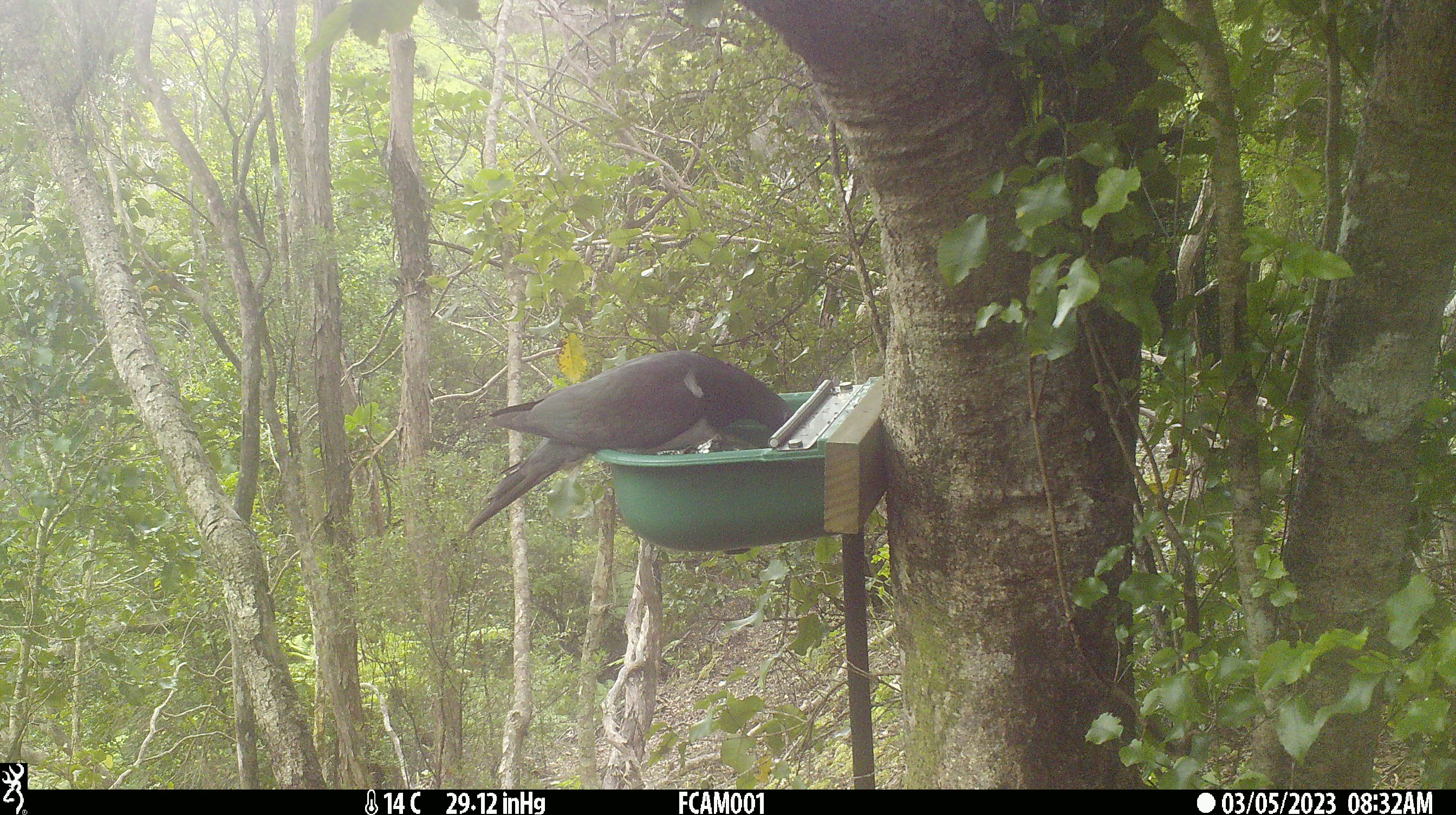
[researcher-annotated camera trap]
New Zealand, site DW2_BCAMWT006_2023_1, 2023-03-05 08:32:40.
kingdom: Animalia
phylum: Chordata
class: Aves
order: Columbiformes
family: Columbidae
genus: Hemiphaga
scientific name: Hemiphaga novaeseelandiae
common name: new zealand pigeon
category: kereru